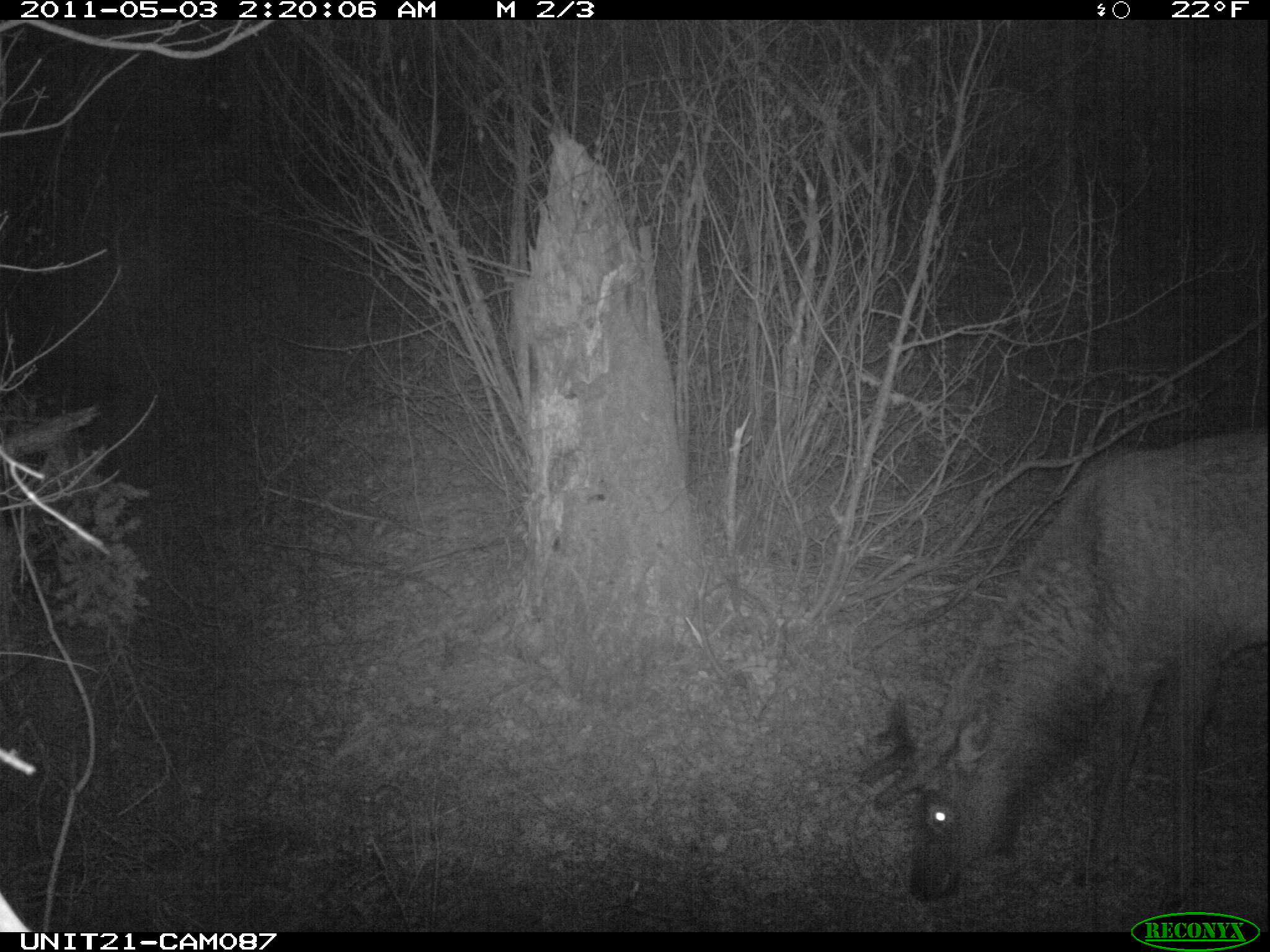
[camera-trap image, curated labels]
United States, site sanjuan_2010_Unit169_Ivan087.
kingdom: Animalia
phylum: Chordata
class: Mammalia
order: Artiodactyla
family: Cervidae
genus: Cervus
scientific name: Cervus elaphus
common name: red deer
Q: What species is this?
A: Cervus elaphus (red deer).